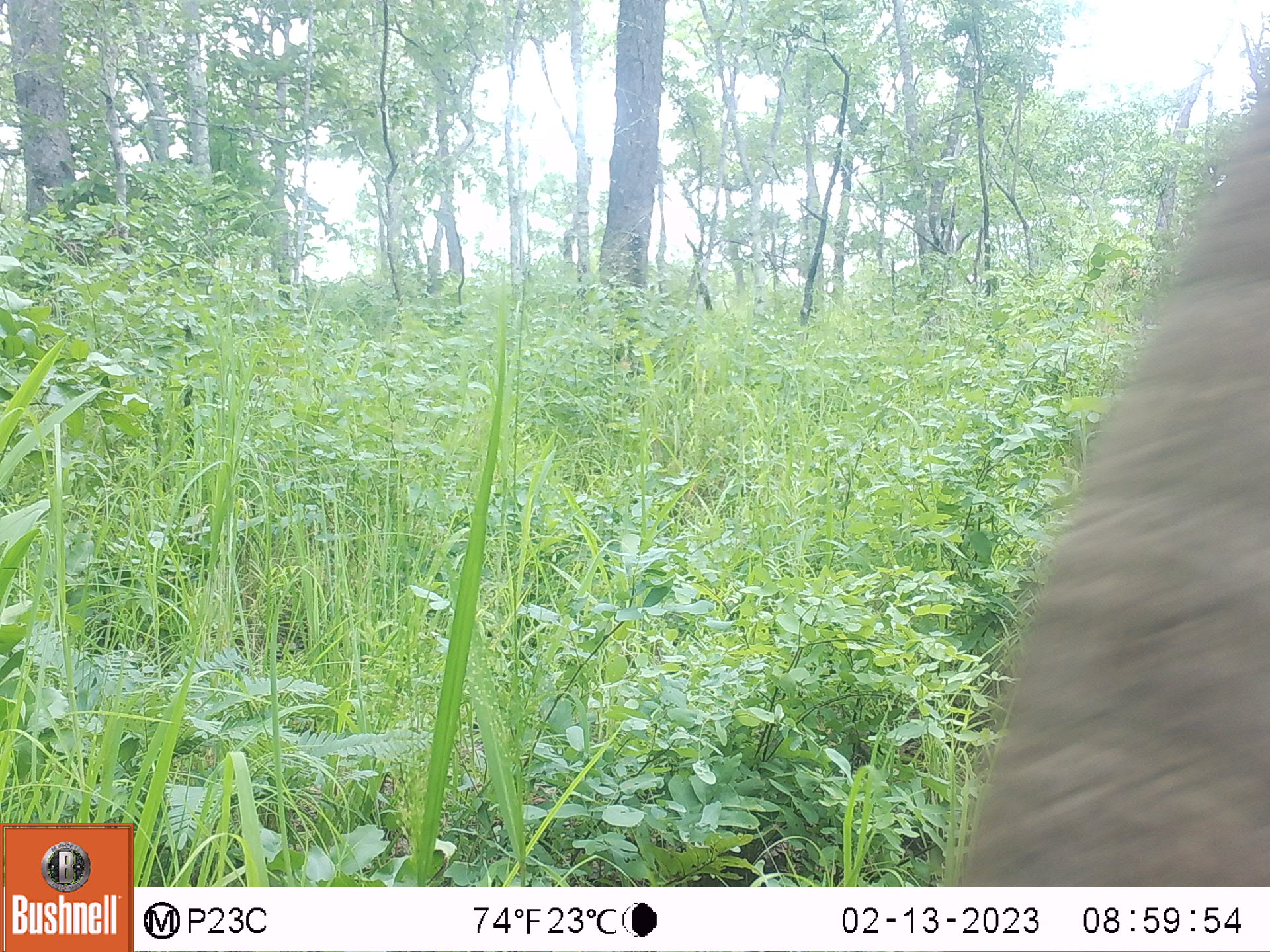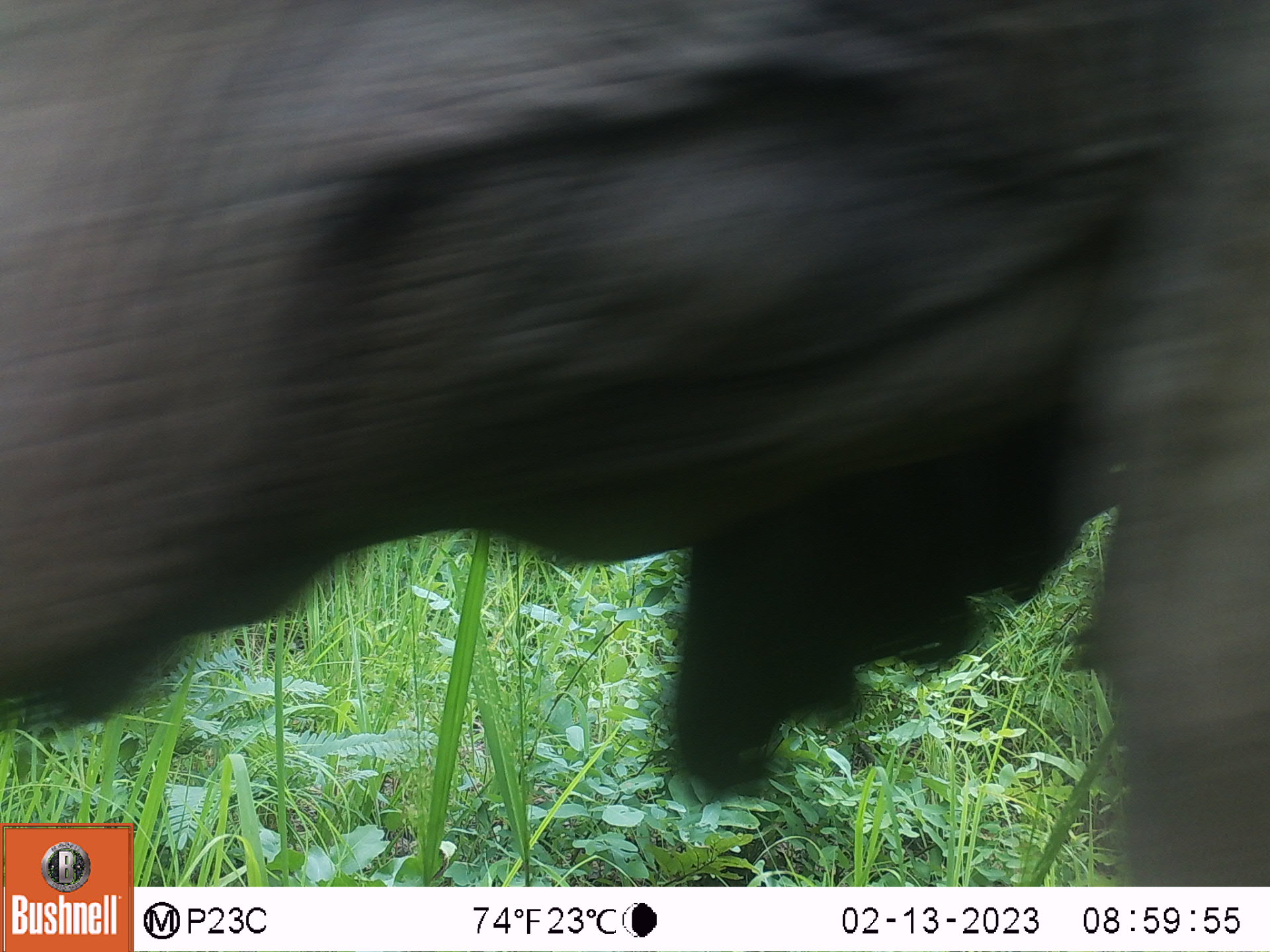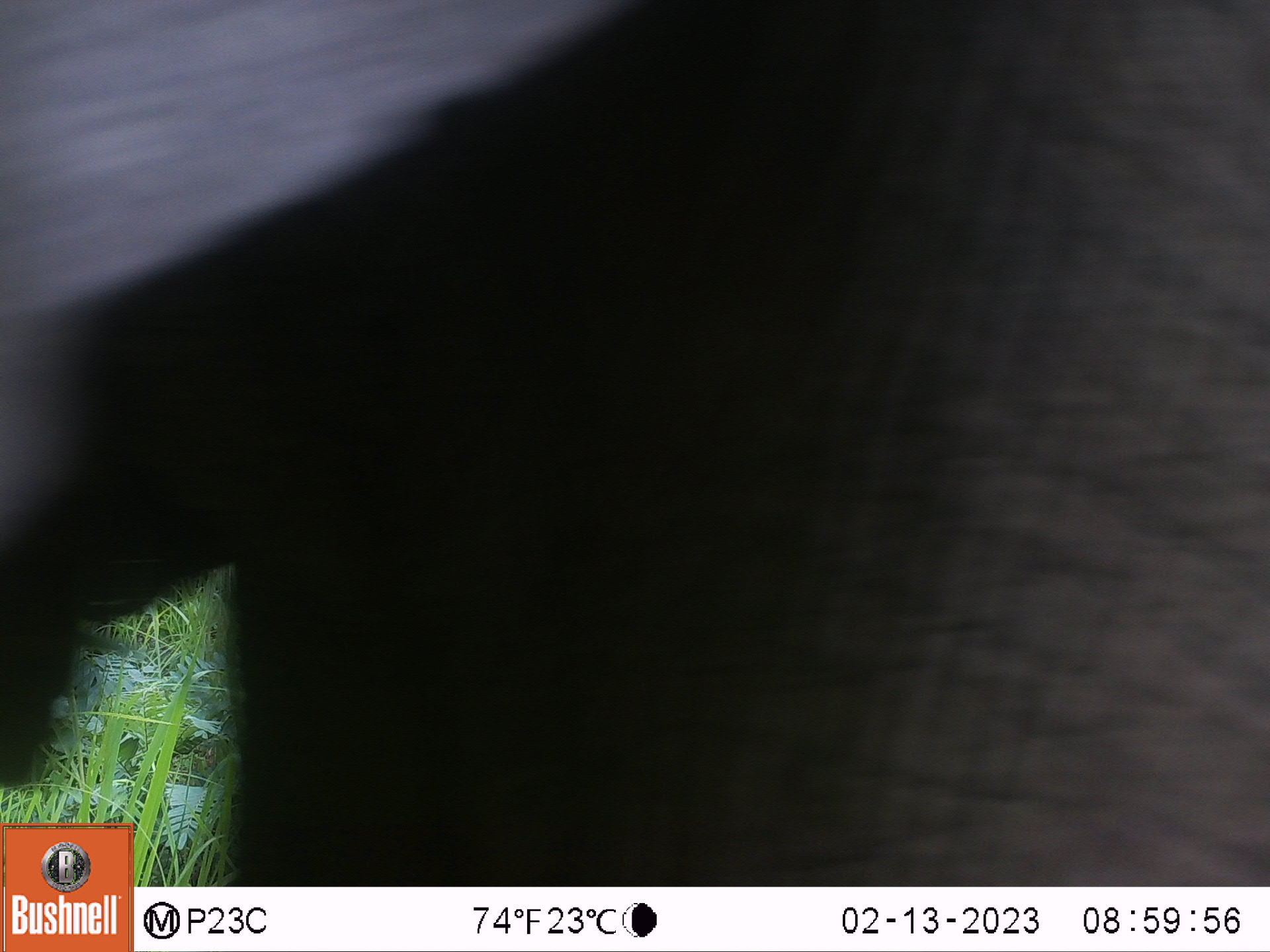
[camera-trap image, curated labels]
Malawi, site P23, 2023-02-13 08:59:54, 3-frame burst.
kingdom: Animalia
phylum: Chordata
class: Mammalia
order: Proboscidea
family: Elephantidae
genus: Loxodonta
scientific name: Loxodonta africana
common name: african savanna elephant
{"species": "african savanna elephant (Loxodonta africana)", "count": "1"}